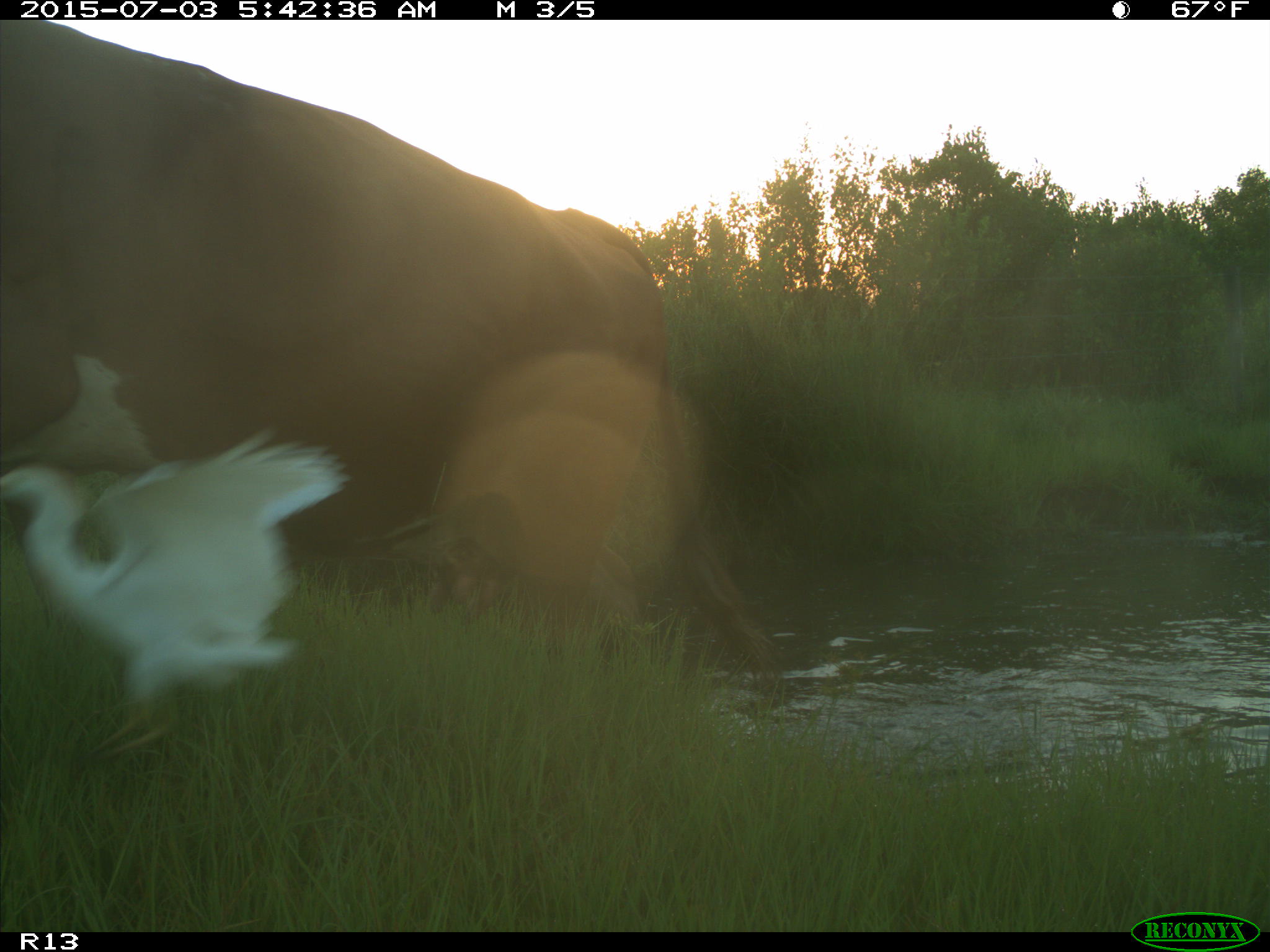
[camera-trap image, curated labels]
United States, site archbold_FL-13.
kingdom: Animalia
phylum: Chordata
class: Mammalia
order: Artiodactyla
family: Bovidae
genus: Bos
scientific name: Bos taurus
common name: domestic cow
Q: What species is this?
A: Bos taurus (domestic cow).